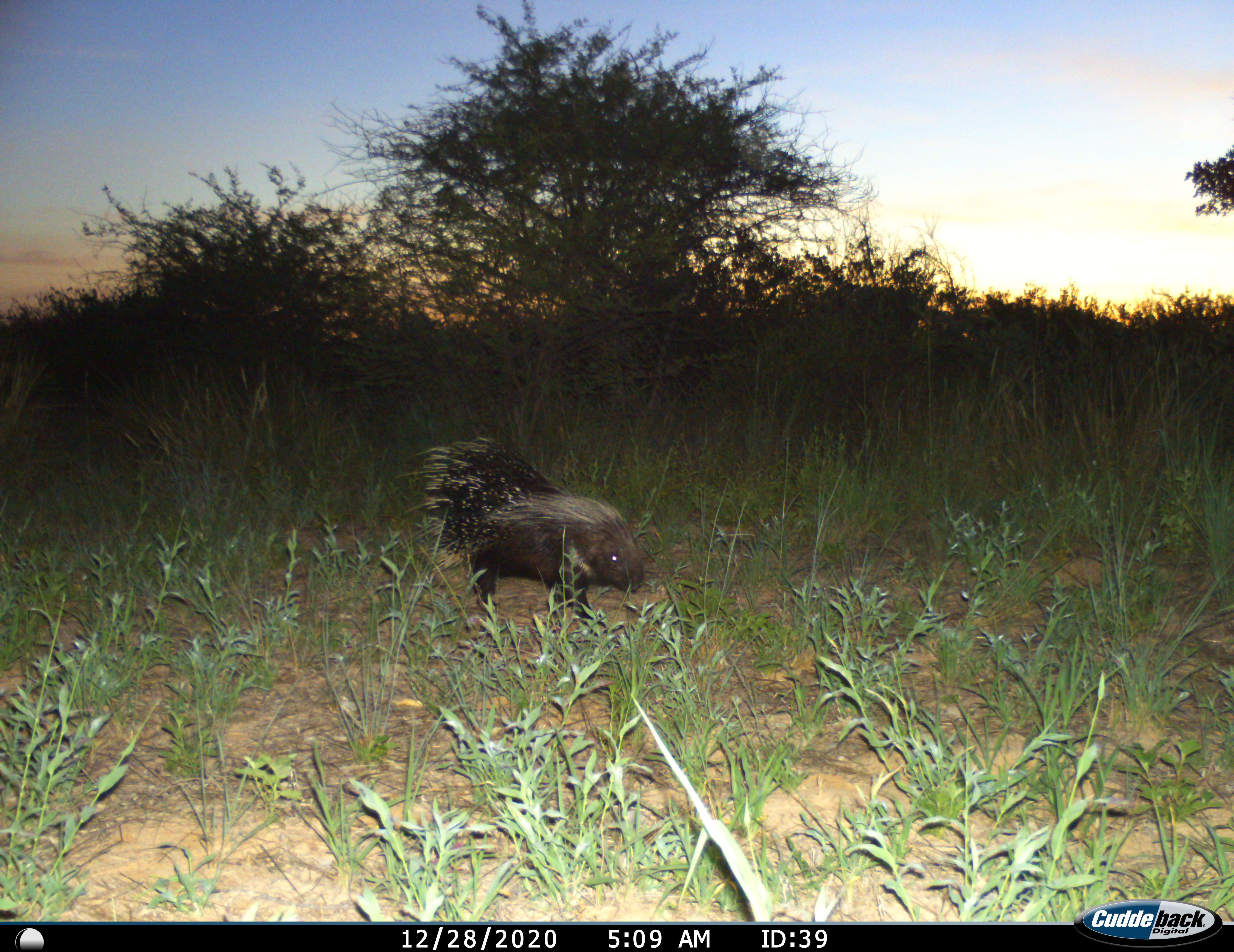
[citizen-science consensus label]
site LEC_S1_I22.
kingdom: Animalia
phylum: Chordata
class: Mammalia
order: Rodentia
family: Hystricidae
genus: Hystrix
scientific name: Hystrix cristata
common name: crested porcupine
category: porcupine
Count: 1.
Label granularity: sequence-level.